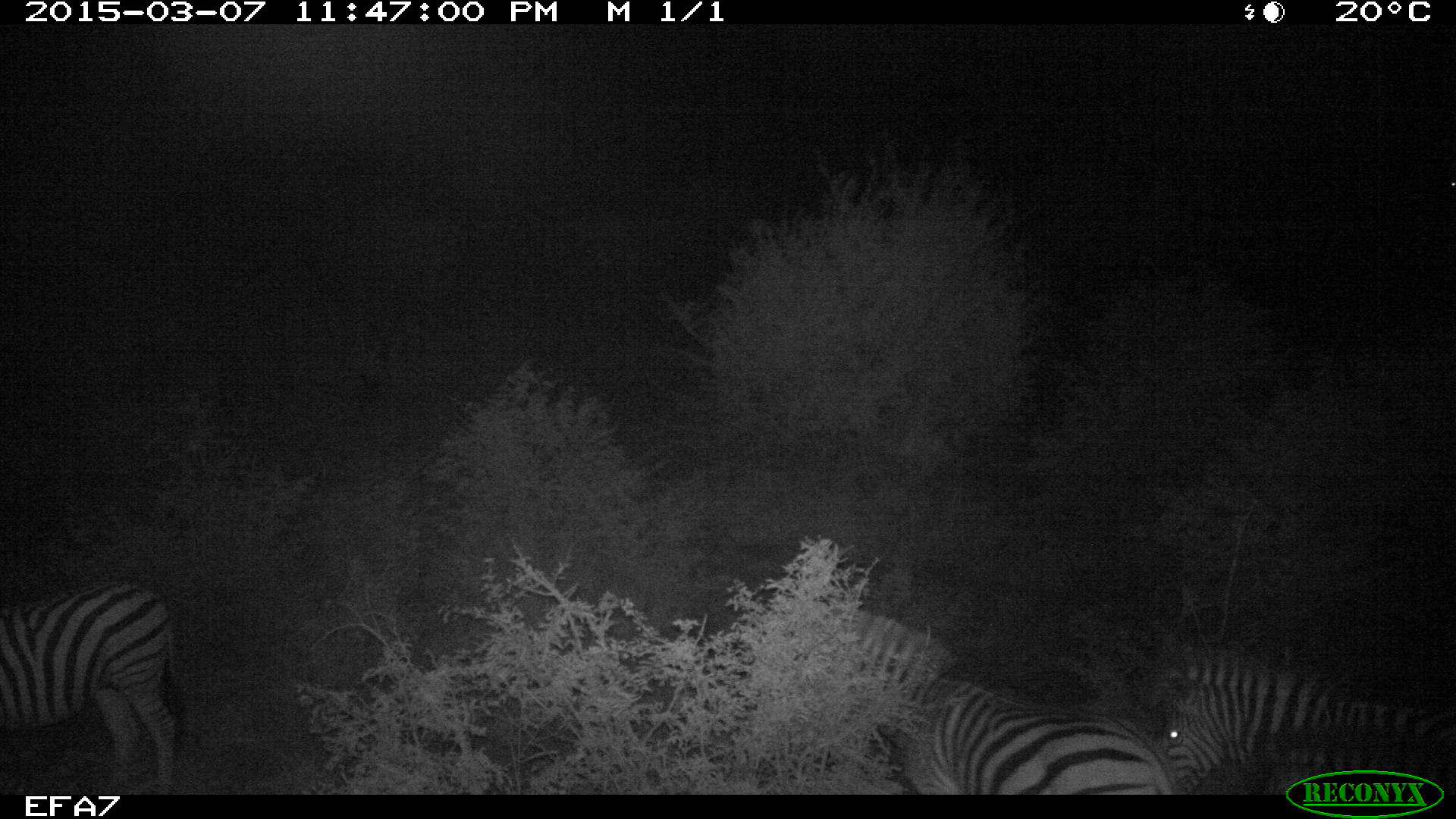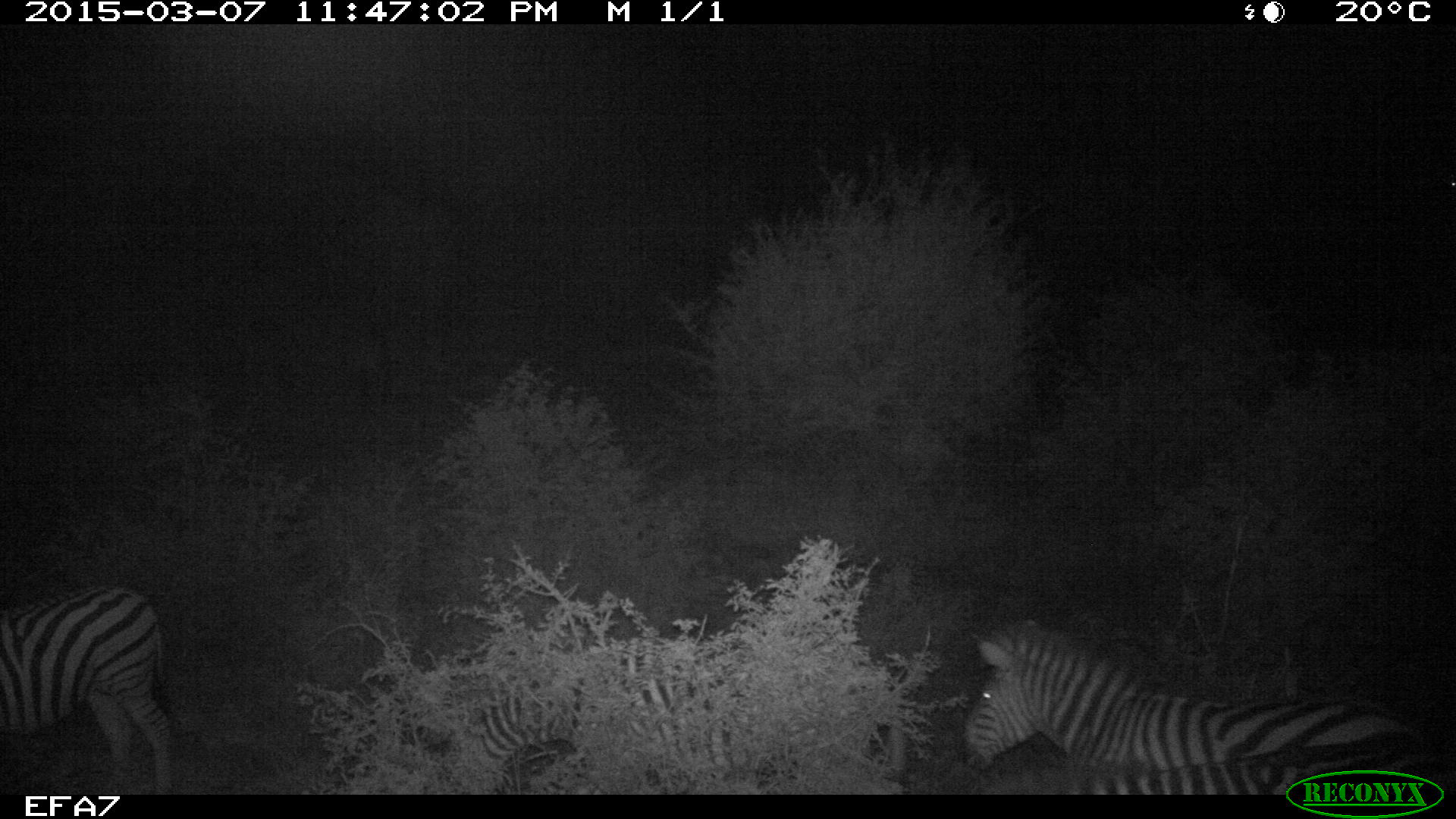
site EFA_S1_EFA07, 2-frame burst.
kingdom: Animalia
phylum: Chordata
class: Mammalia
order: Perissodactyla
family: Equidae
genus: Equus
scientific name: Equus quagga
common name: plains zebra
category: zebraplains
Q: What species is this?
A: Zebraplains (plains zebra) (Equus quagga).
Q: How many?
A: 4.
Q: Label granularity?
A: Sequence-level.